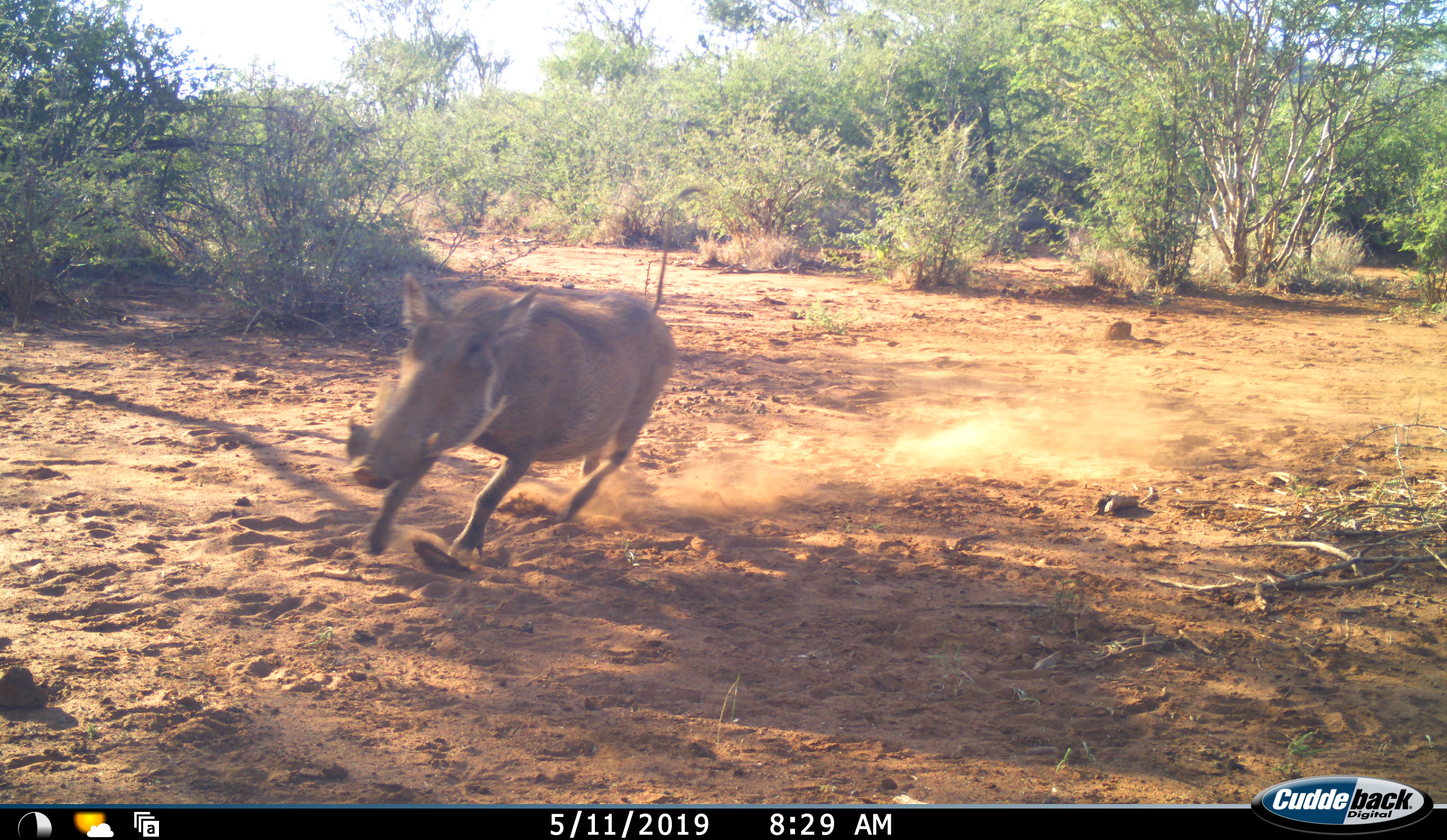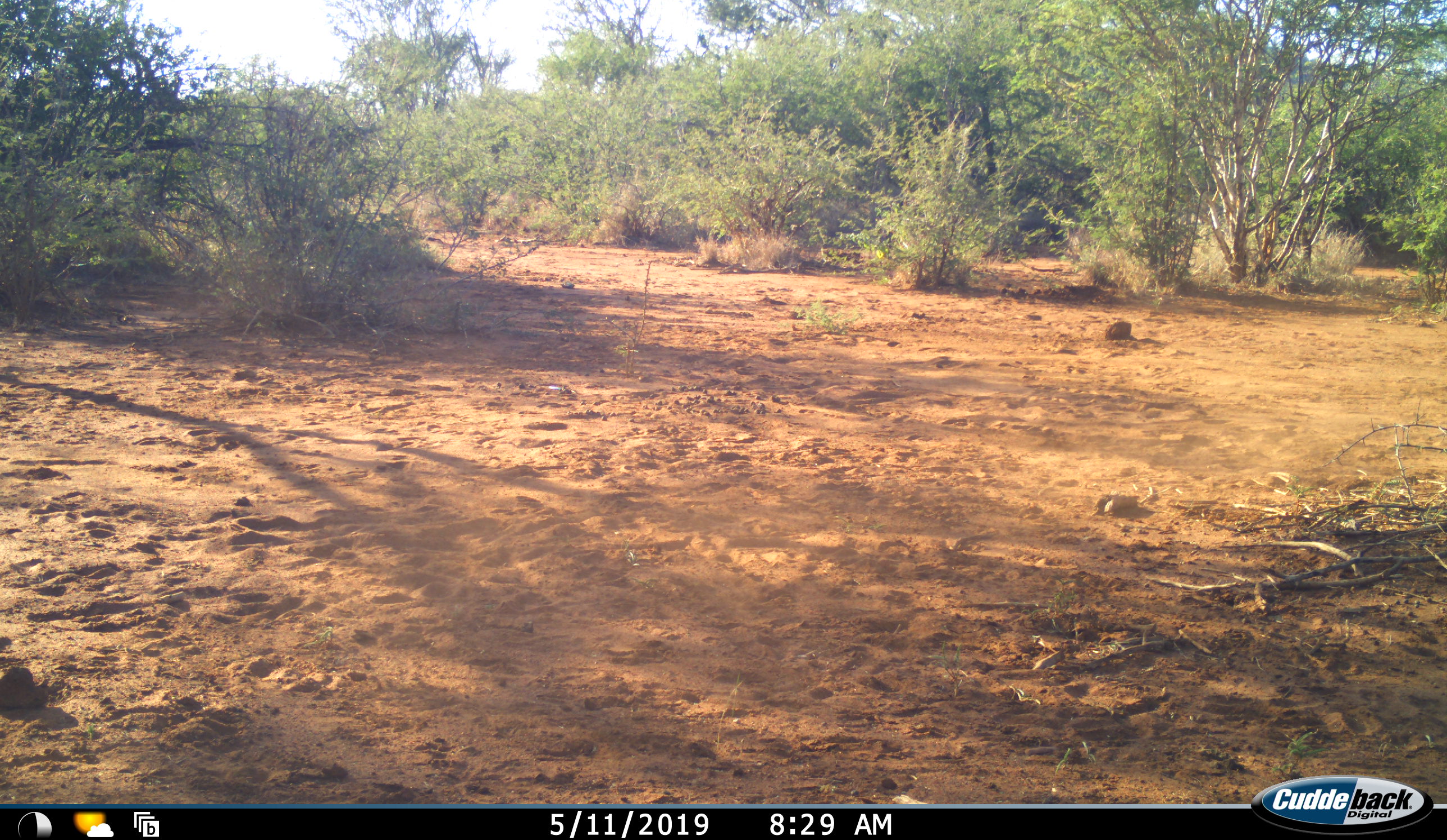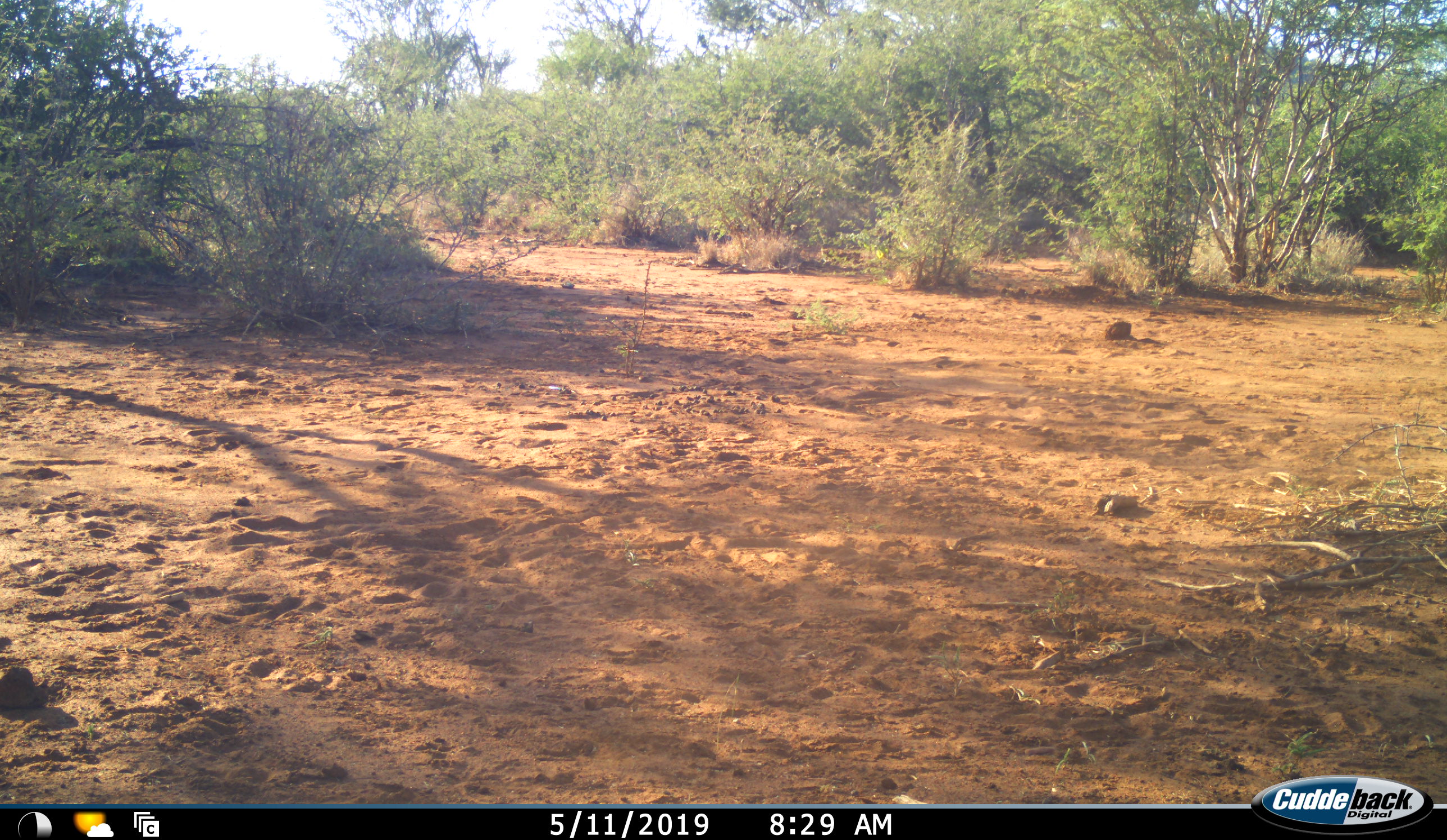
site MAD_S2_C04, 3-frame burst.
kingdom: Animalia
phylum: Chordata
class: Mammalia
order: Artiodactyla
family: Suidae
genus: Phacochoerus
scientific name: Phacochoerus africanus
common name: warthog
Warthog (Phacochoerus africanus), count 1. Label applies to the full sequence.